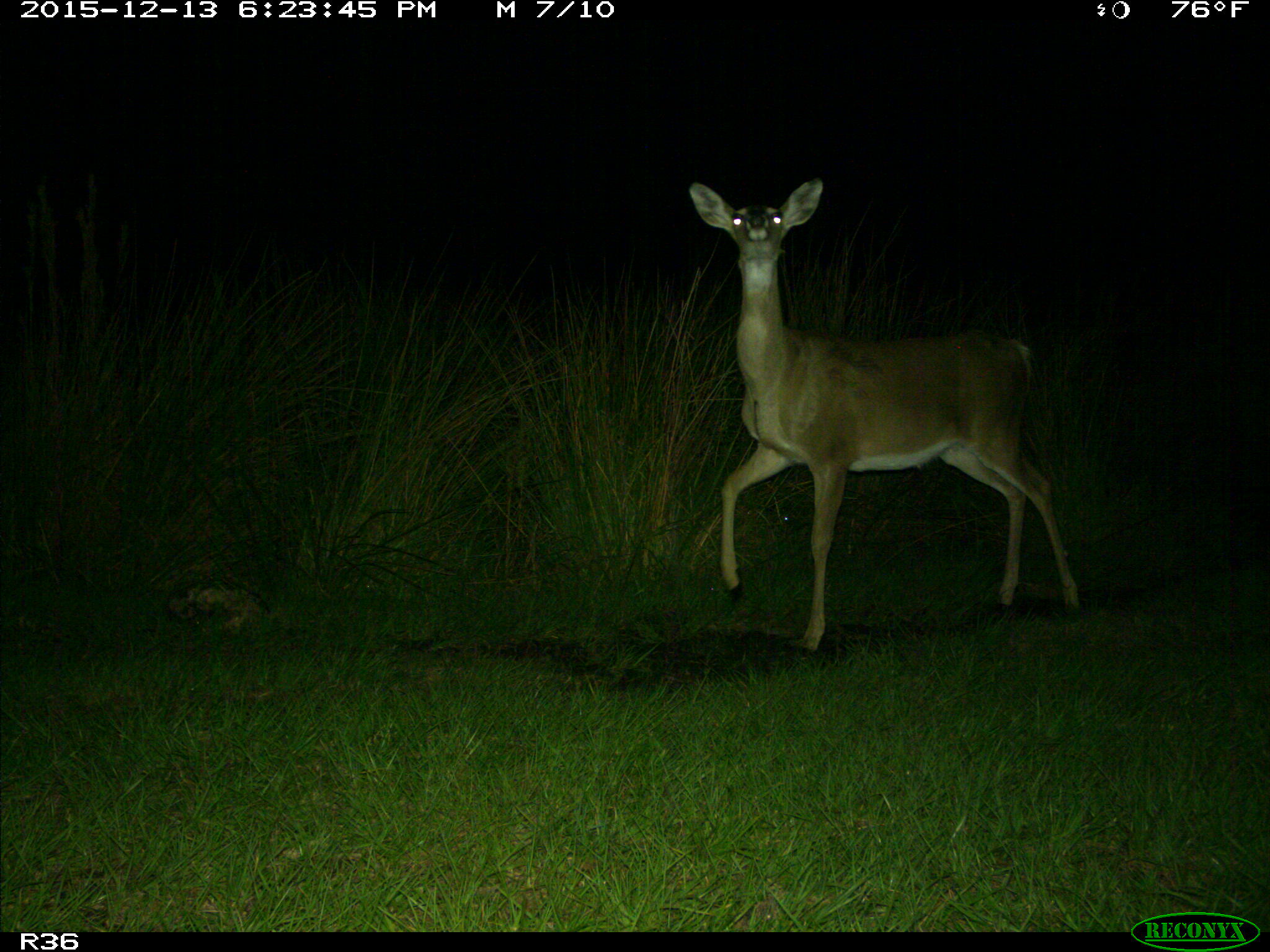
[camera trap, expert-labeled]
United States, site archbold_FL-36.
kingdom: Animalia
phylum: Chordata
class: Mammalia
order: Artiodactyla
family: Cervidae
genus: Odocoileus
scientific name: Odocoileus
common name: deer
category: unidentified deer